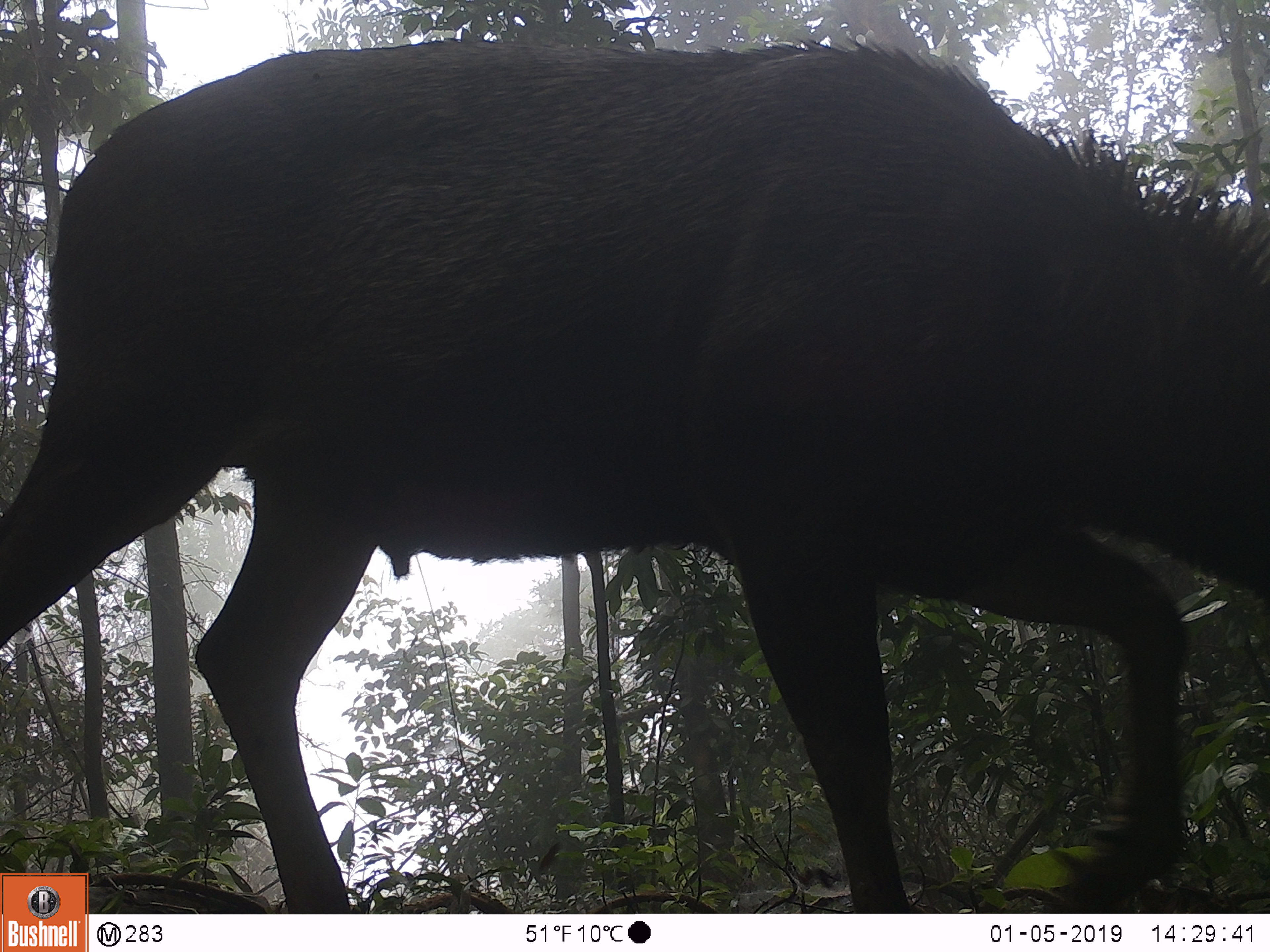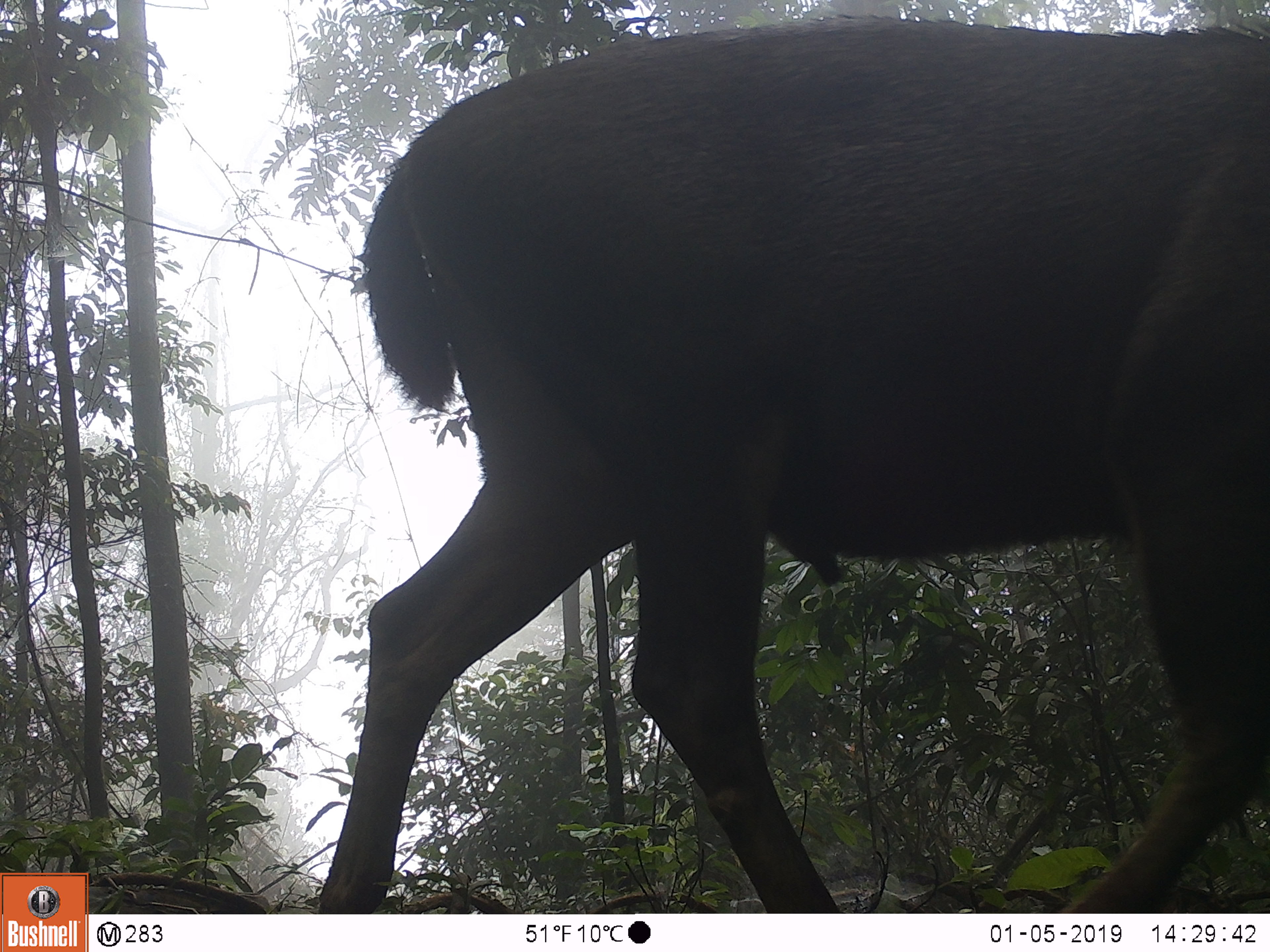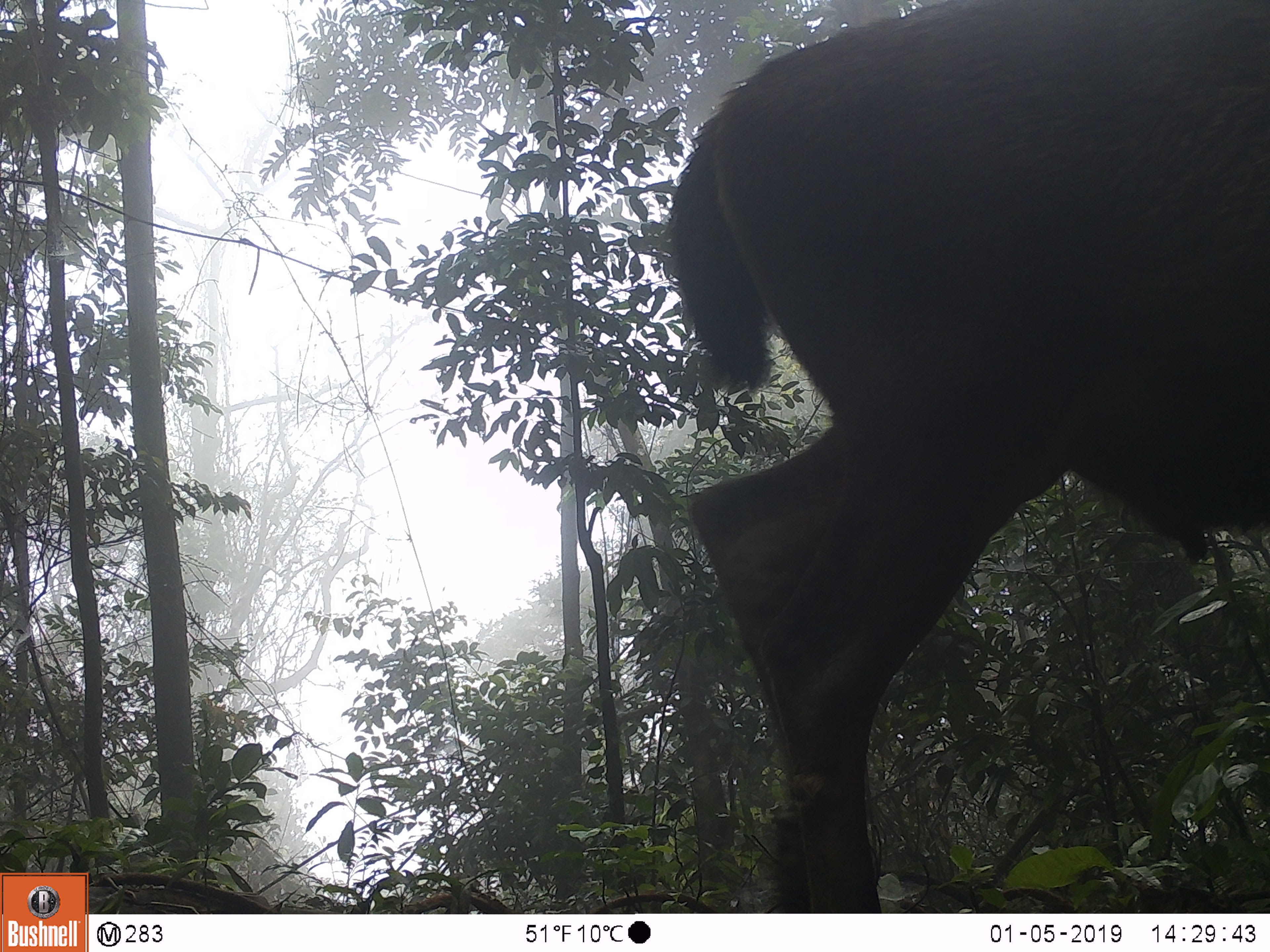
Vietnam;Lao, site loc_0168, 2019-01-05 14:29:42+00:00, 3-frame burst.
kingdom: Animalia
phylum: Chordata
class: Mammalia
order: Artiodactyla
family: Cervidae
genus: Rusa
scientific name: Rusa unicolor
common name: sambar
Sambar (Rusa unicolor). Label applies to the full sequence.